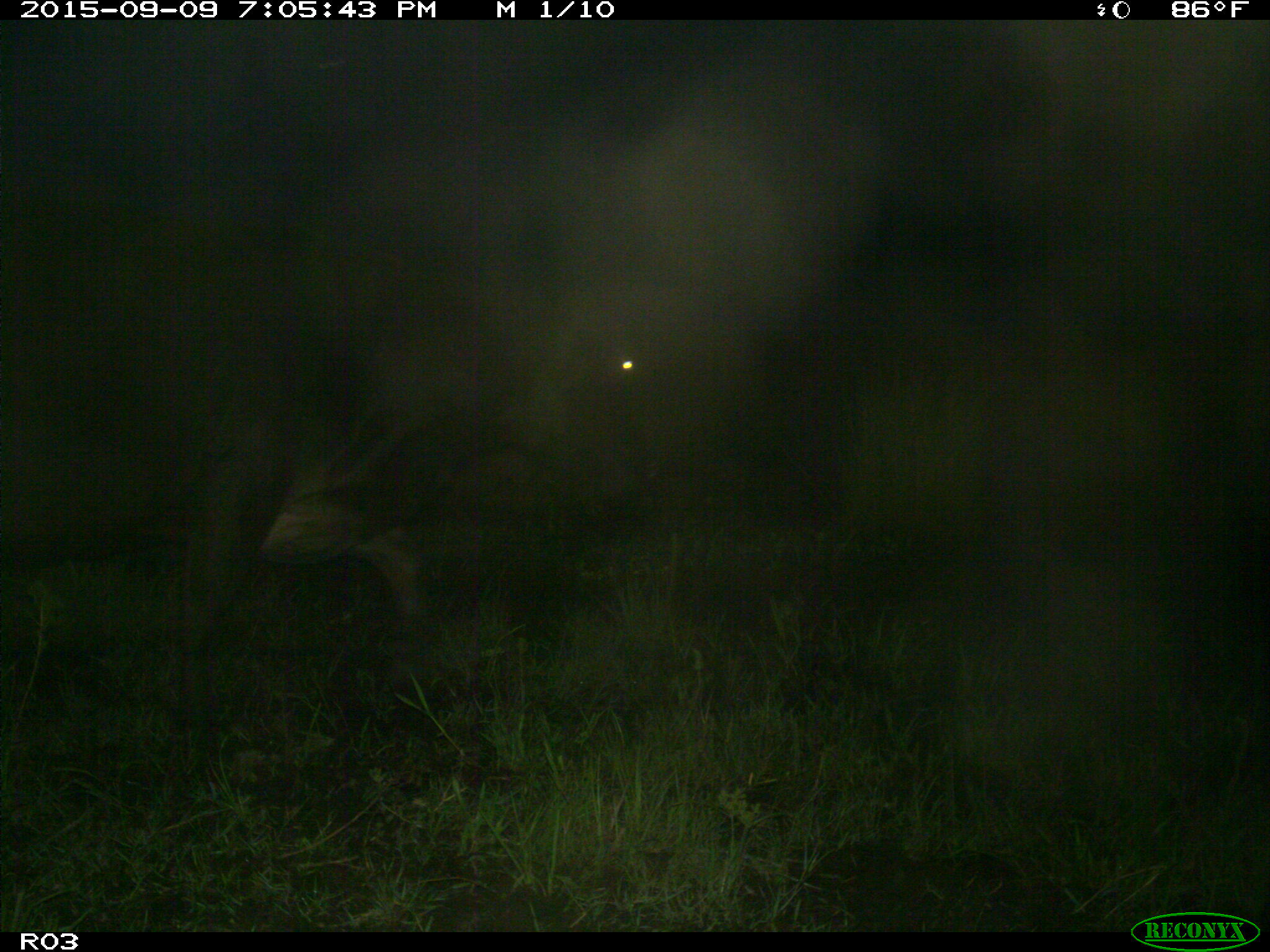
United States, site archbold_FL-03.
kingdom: Animalia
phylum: Chordata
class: Mammalia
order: Artiodactyla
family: Bovidae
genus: Bos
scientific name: Bos taurus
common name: domestic cow